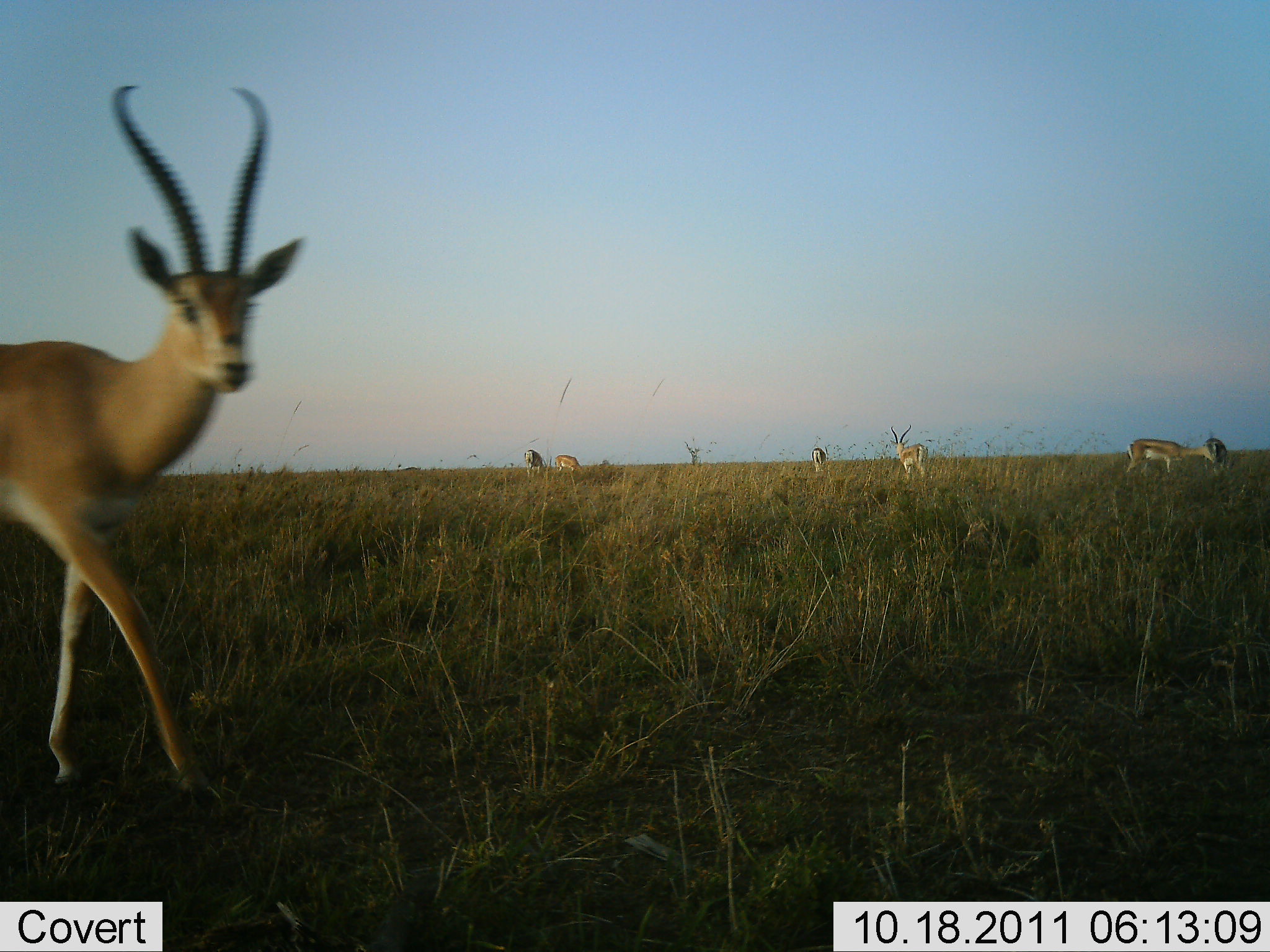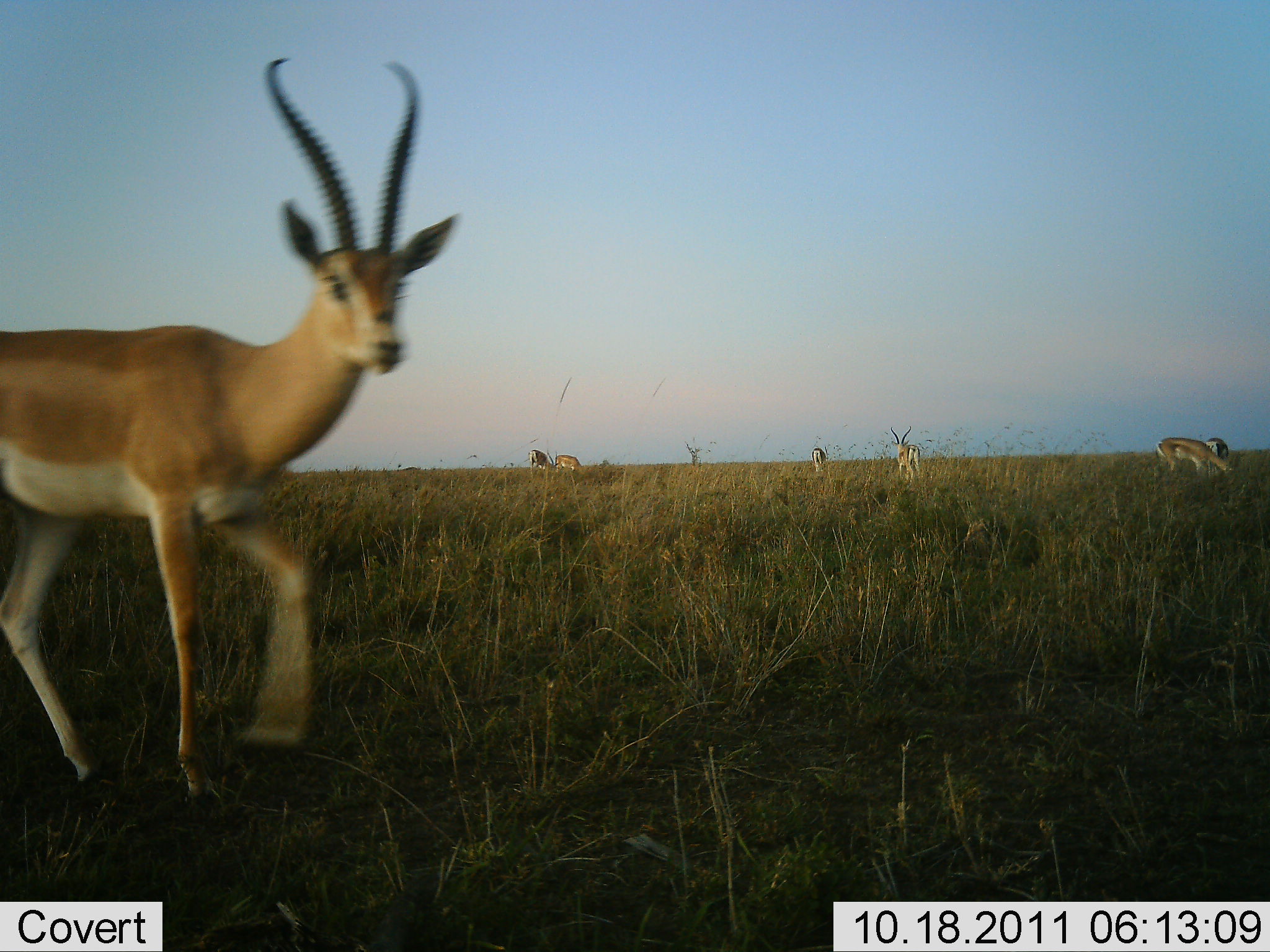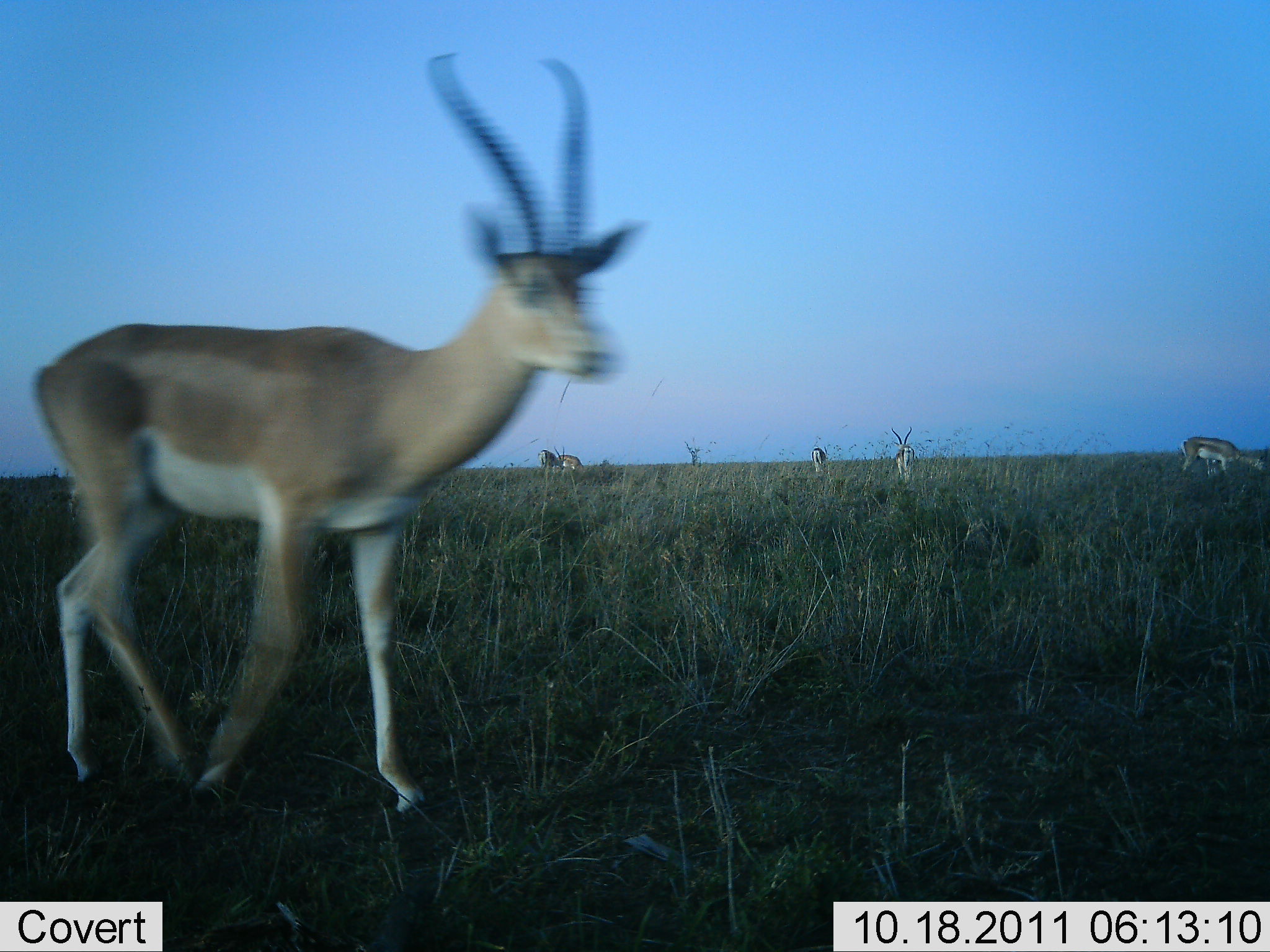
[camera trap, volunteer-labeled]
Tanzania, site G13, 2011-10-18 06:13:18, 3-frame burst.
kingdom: Animalia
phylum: Chordata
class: Mammalia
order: Artiodactyla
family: Bovidae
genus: Nanger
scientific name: Nanger granti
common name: grant's gazelle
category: gazellegrants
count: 6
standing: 54%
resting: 0%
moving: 85%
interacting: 0%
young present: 0%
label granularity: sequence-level